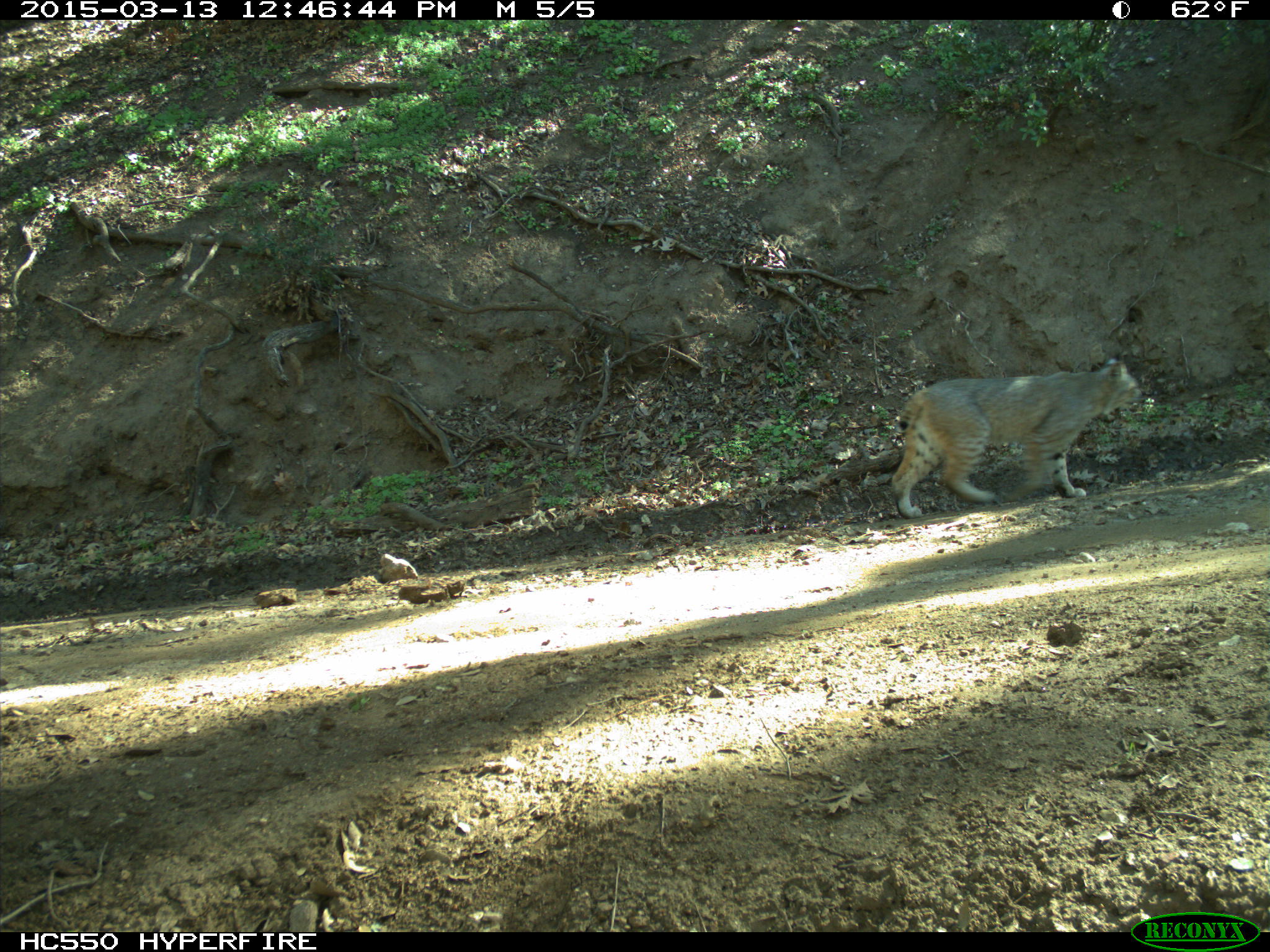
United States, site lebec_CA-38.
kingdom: Animalia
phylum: Chordata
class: Mammalia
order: Carnivora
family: Felidae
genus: Lynx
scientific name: Lynx rufus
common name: bobcat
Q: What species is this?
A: Lynx rufus (bobcat).